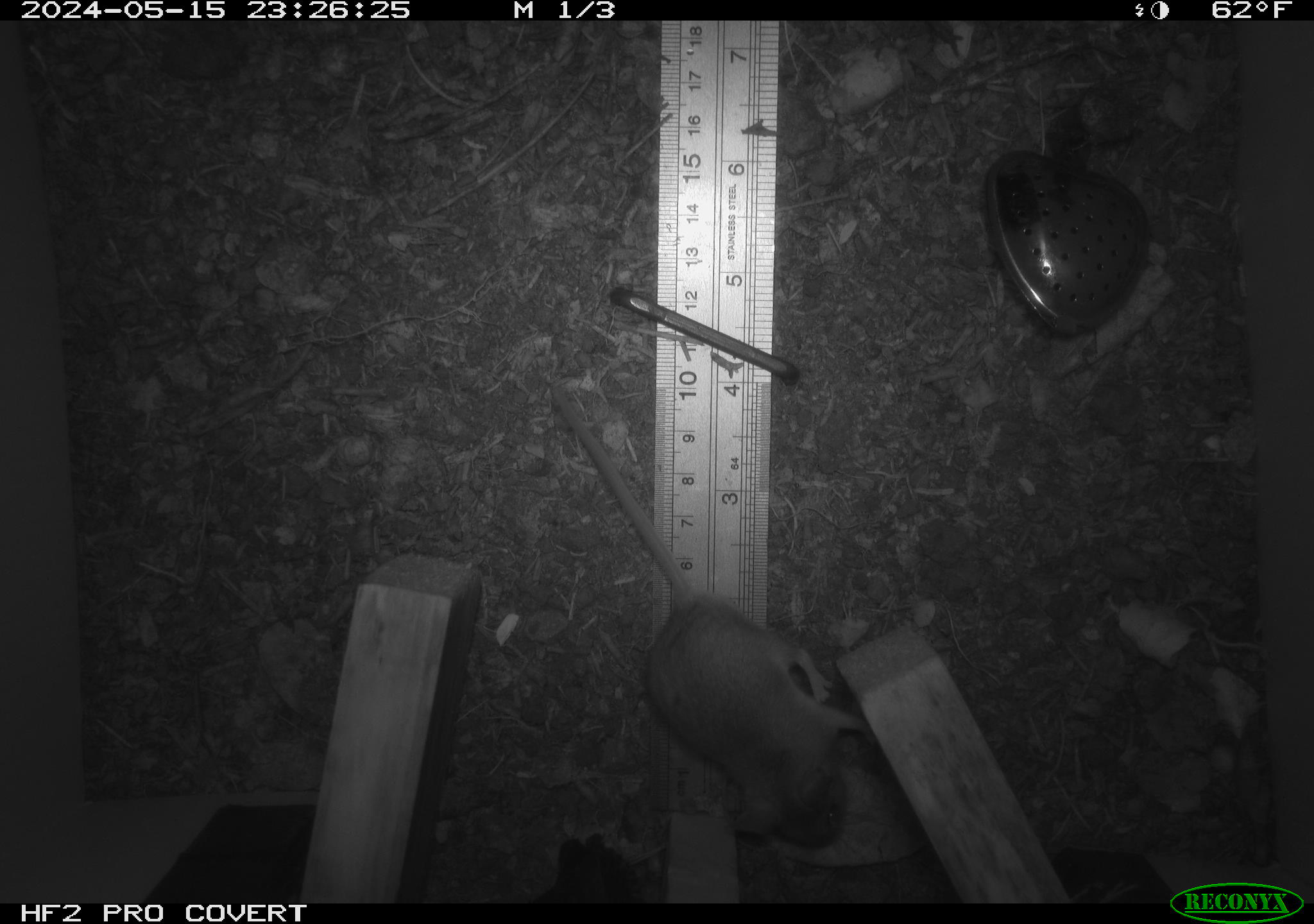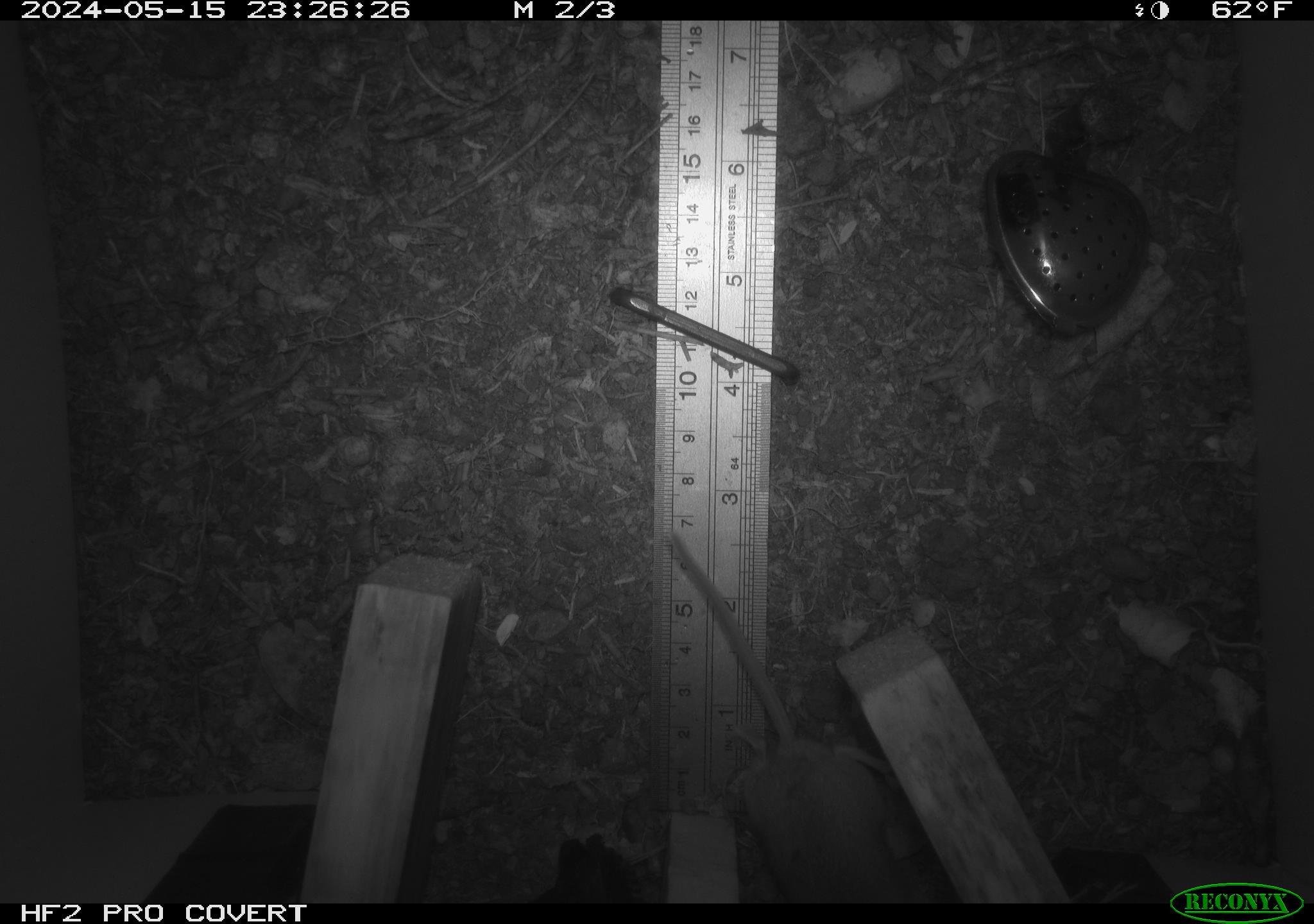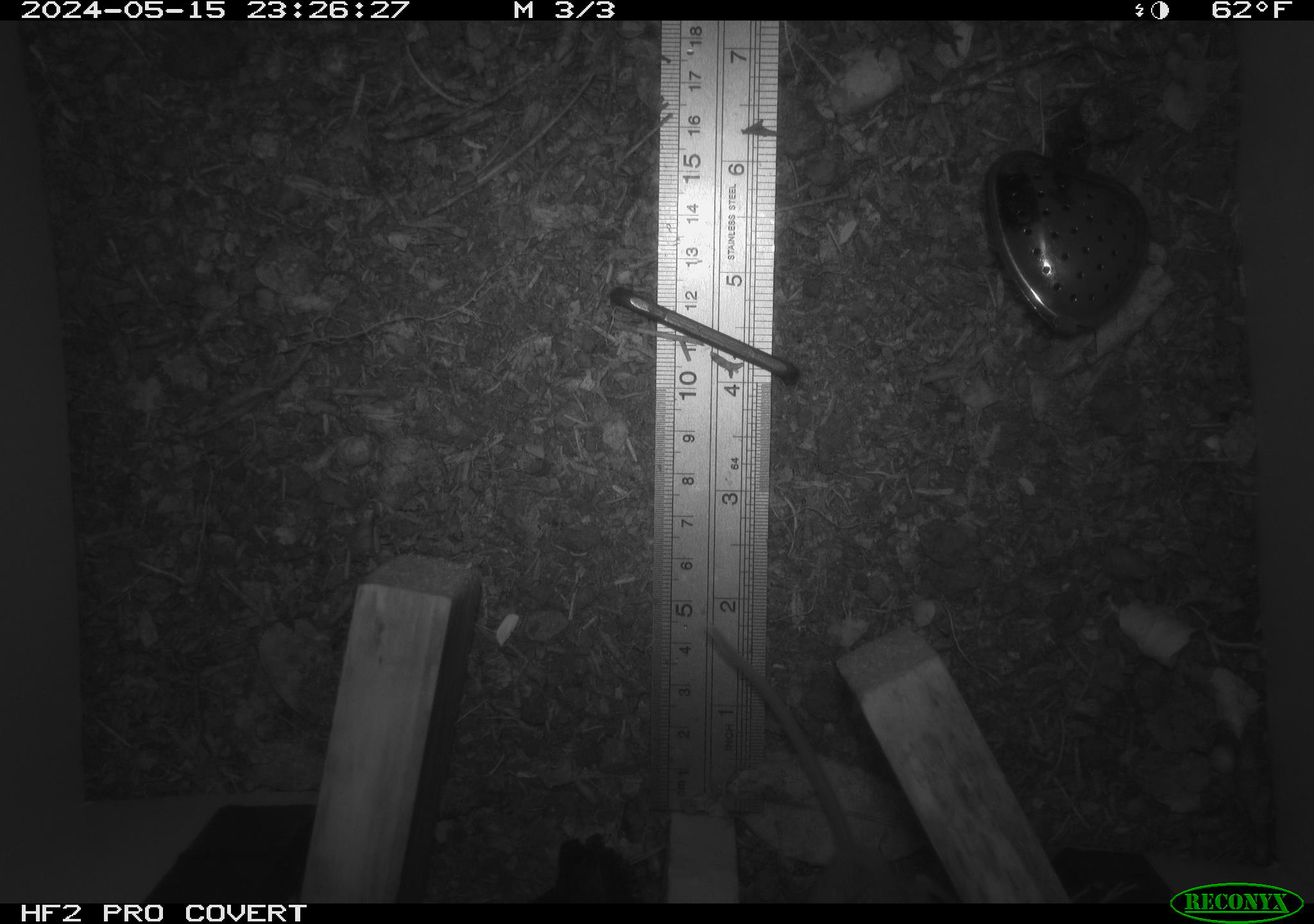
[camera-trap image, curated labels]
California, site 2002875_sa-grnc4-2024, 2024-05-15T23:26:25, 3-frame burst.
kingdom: Animalia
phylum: Chordata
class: Mammalia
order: Rodentia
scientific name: Rodentia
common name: rodent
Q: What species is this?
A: Rodent (Rodentia).